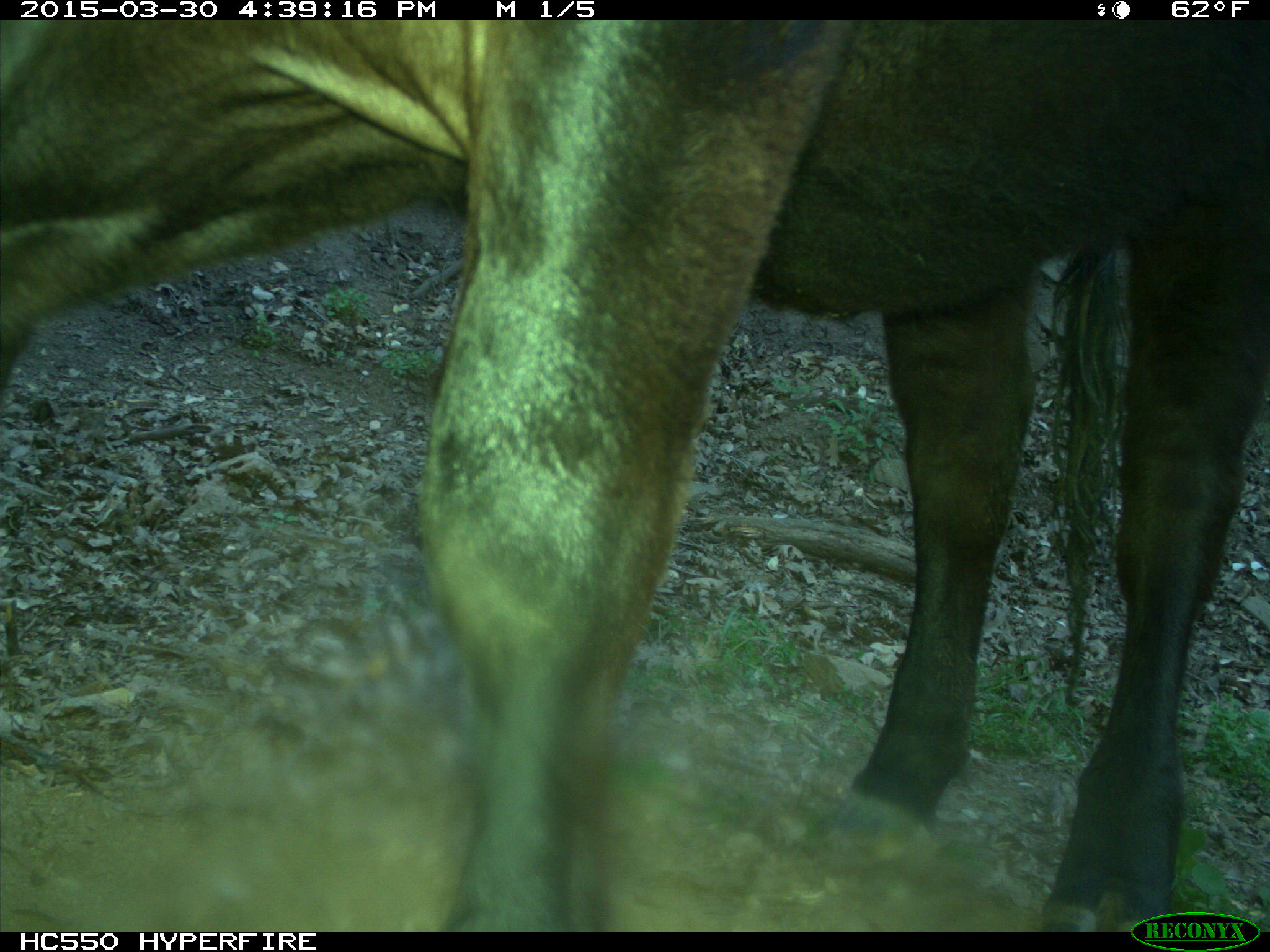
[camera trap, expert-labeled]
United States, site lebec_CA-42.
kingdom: Animalia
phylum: Chordata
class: Mammalia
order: Artiodactyla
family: Bovidae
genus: Bos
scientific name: Bos taurus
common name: domestic cow